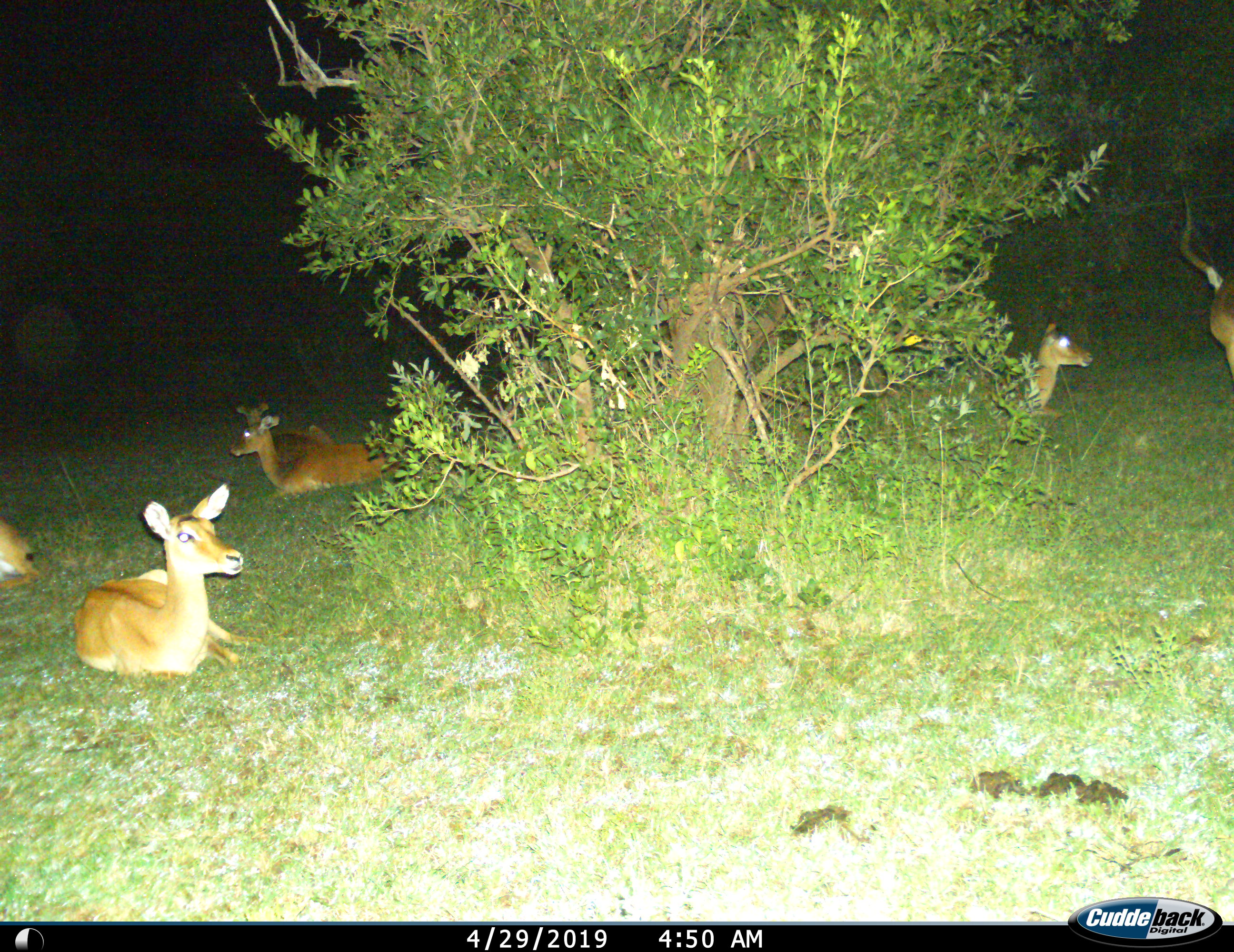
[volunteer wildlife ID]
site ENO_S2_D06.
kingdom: Animalia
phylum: Chordata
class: Mammalia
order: Artiodactyla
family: Bovidae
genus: Aepyceros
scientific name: Aepyceros melampus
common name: impala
Impala (Aepyceros melampus), count 6. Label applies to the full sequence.